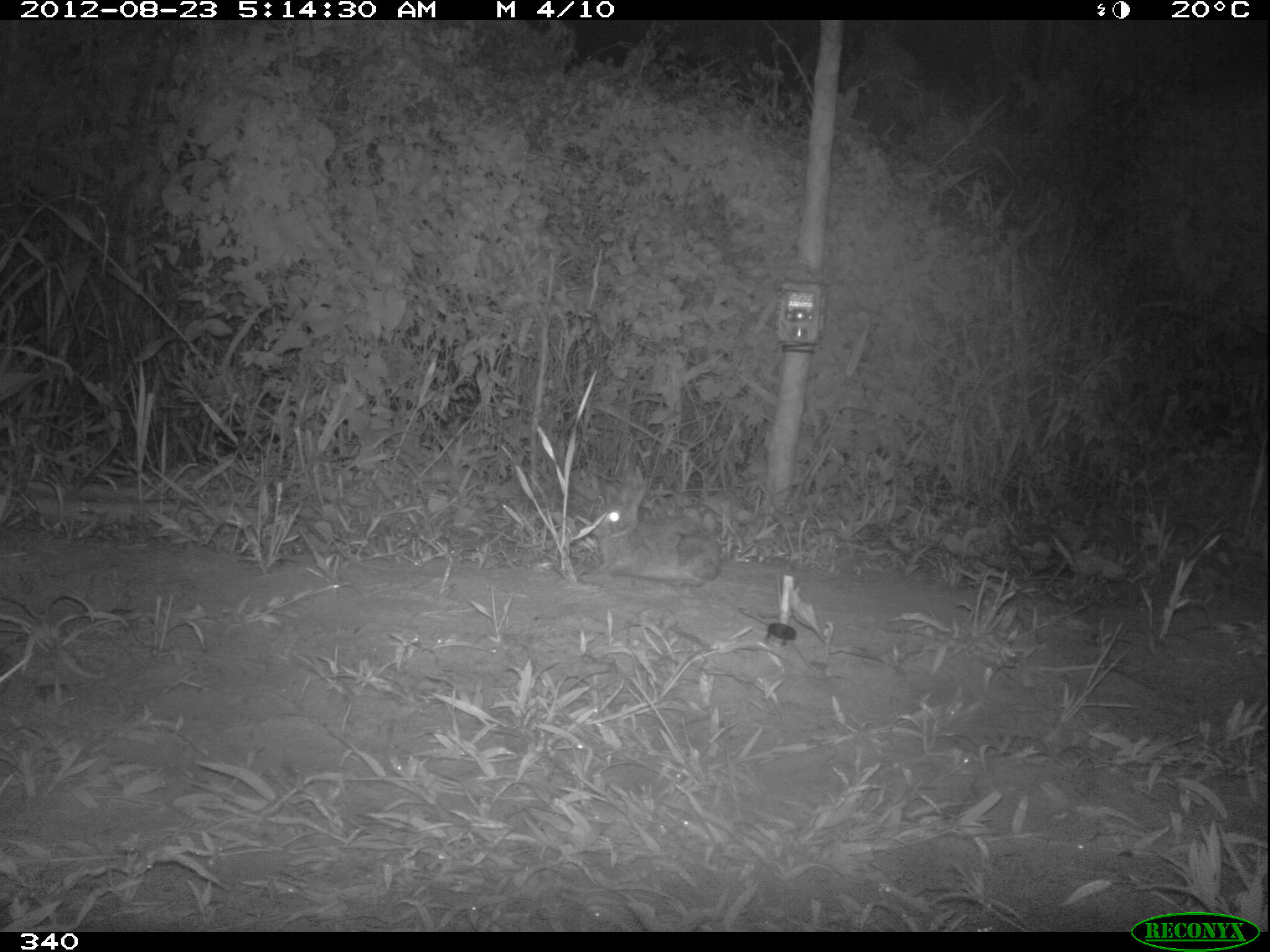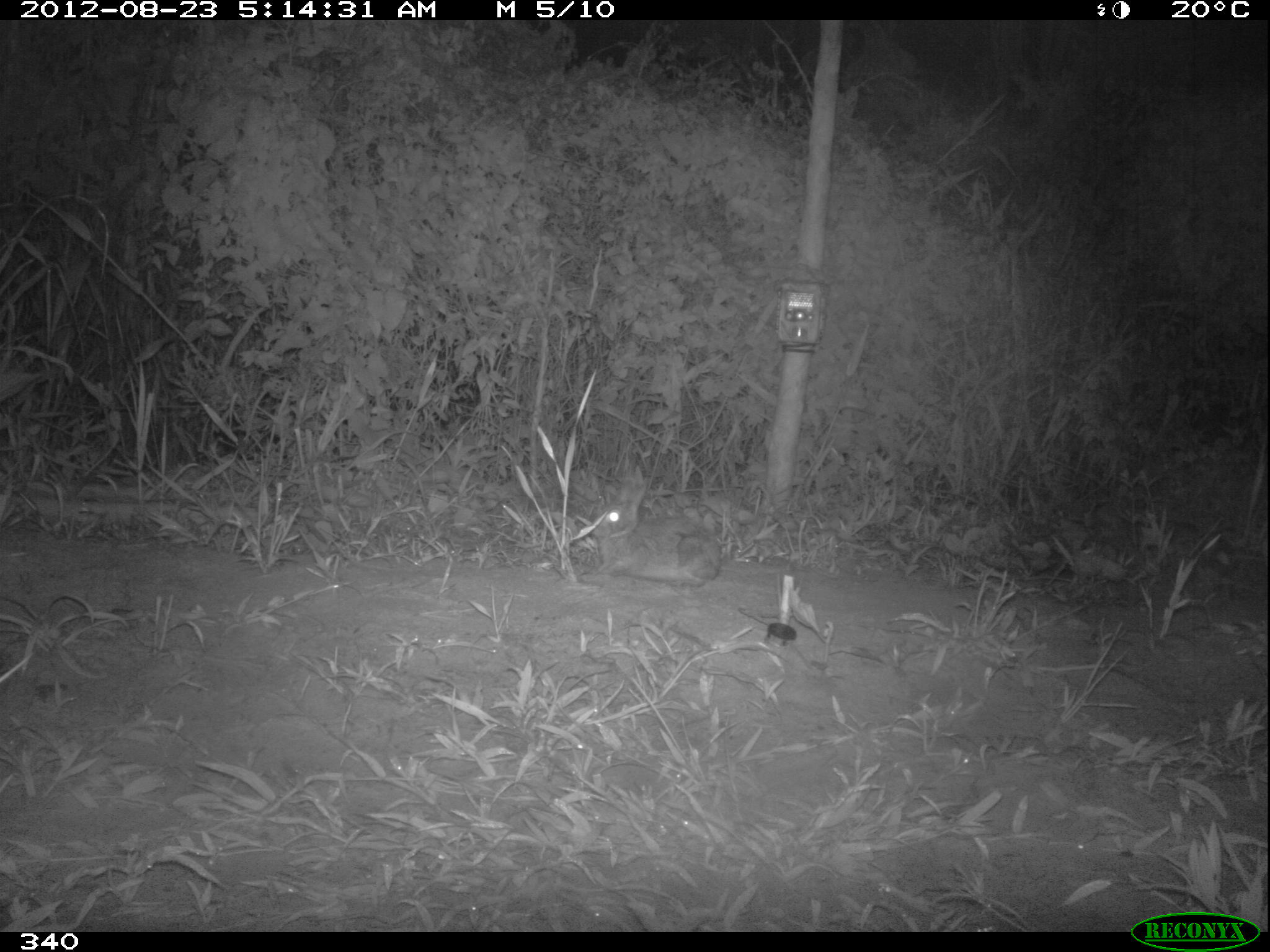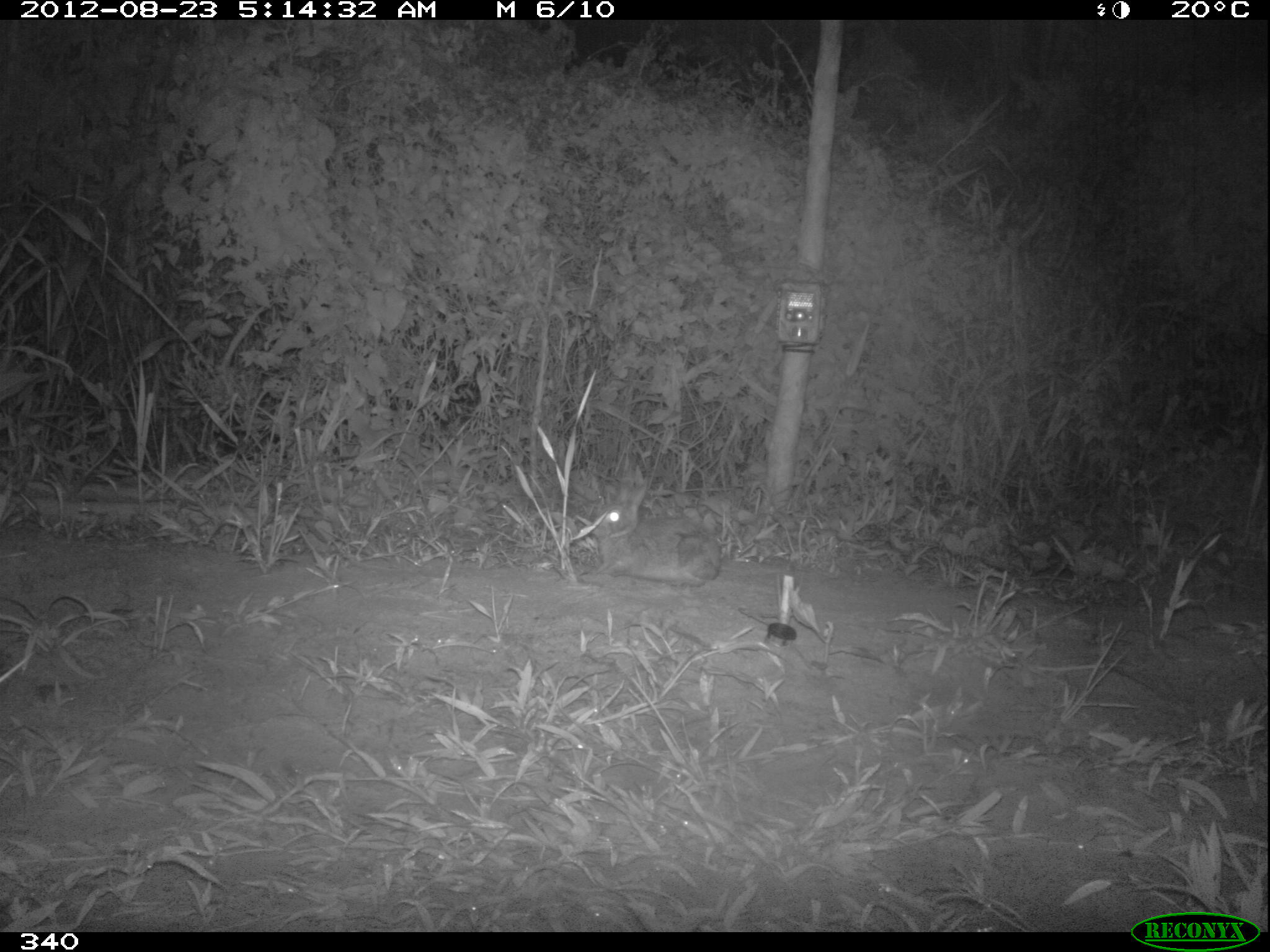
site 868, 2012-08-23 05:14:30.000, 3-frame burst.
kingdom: Animalia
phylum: Chordata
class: Mammalia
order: Lagomorpha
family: Leporidae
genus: Sylvilagus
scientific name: Sylvilagus brasiliensis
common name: tapeti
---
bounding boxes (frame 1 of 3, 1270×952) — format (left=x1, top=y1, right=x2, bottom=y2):
sylvilagus brasiliensis: (left=591, top=476, right=721, bottom=583)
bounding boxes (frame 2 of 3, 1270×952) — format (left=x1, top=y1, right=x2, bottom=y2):
sylvilagus brasiliensis: (left=592, top=480, right=721, bottom=583)